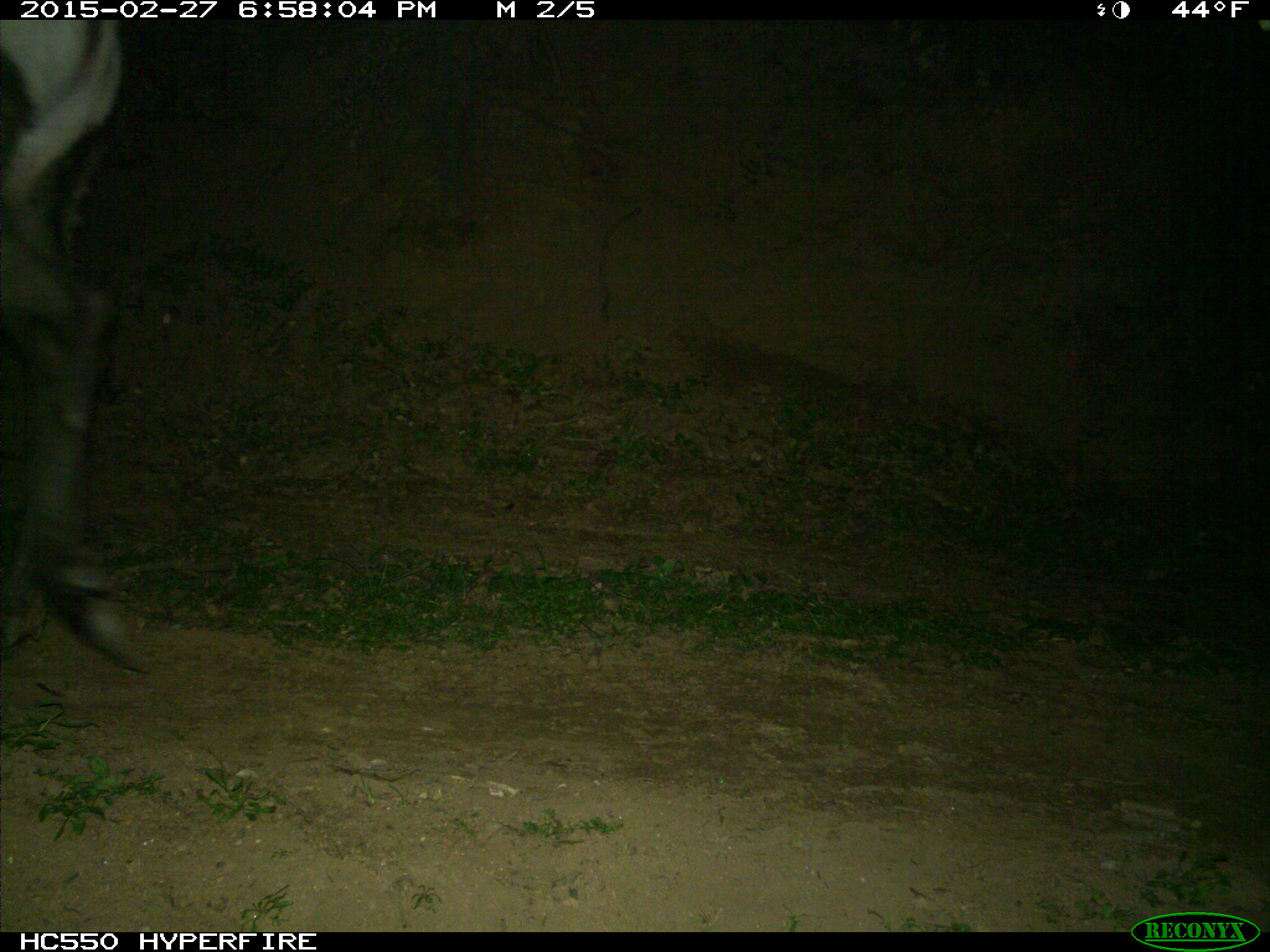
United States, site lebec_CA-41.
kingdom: Animalia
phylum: Chordata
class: Mammalia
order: Artiodactyla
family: Cervidae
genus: Cervus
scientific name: Cervus canadensis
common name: elk